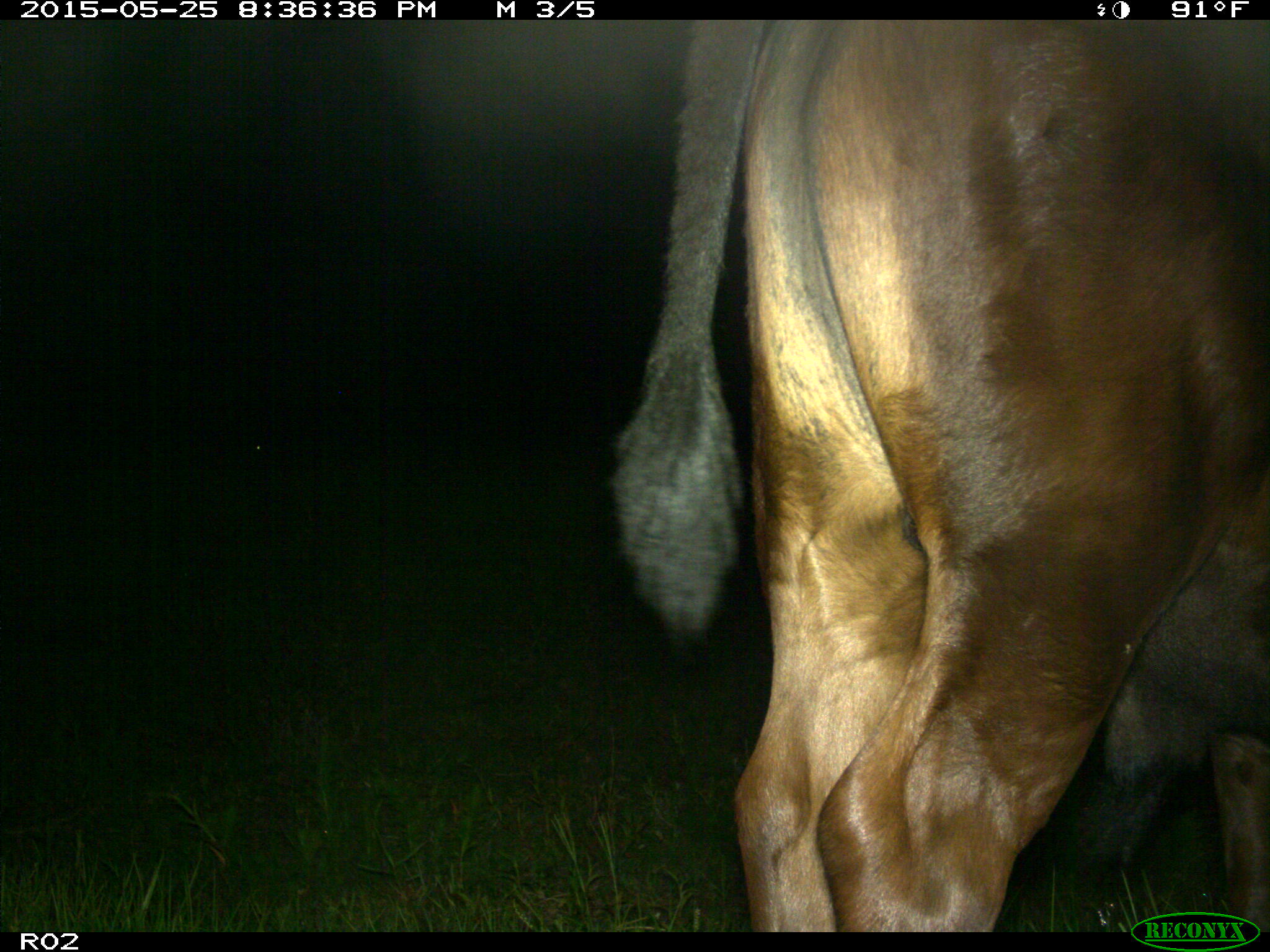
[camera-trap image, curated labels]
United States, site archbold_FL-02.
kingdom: Animalia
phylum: Chordata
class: Mammalia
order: Artiodactyla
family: Bovidae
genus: Bos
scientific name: Bos taurus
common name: domestic cow